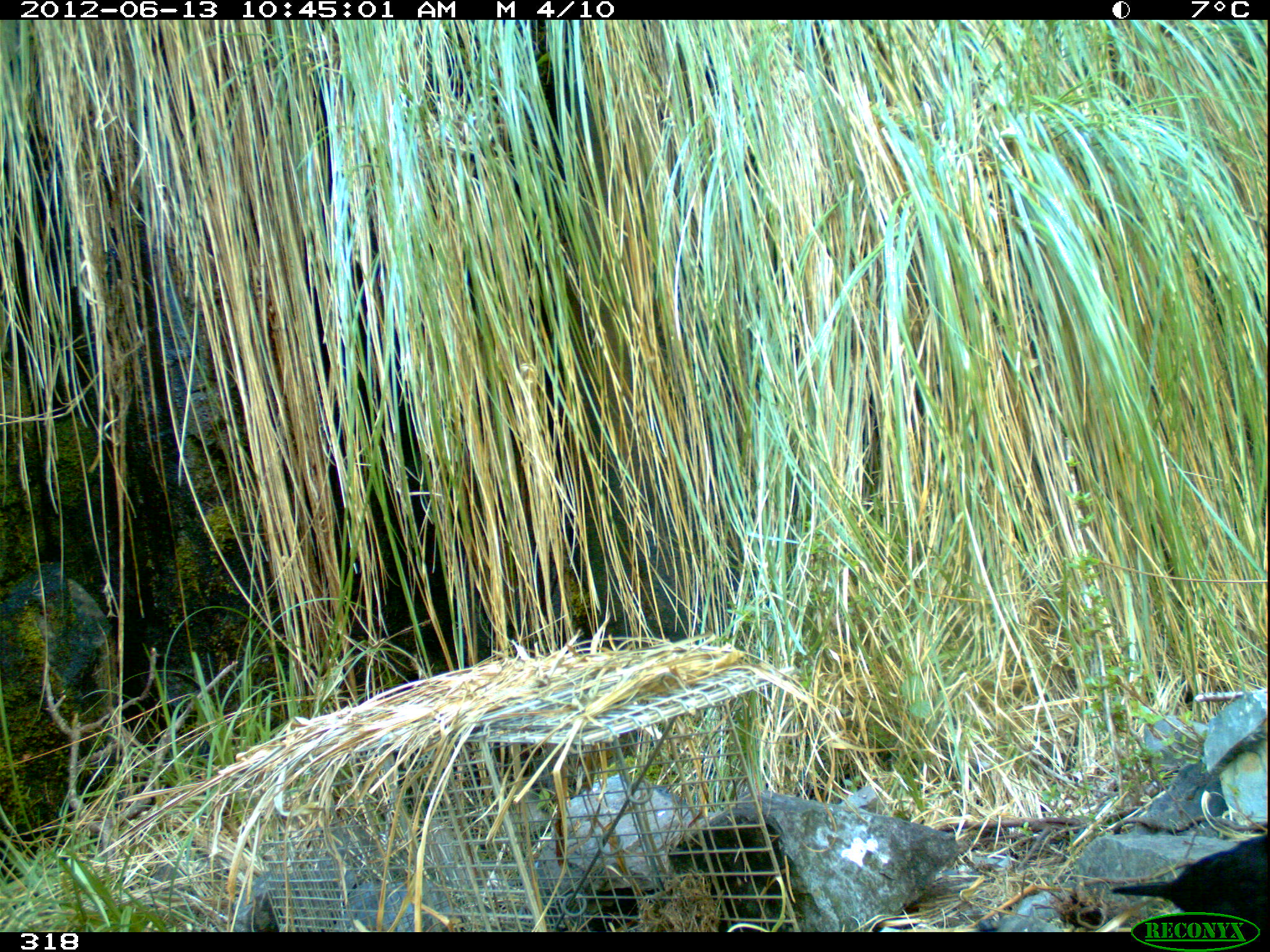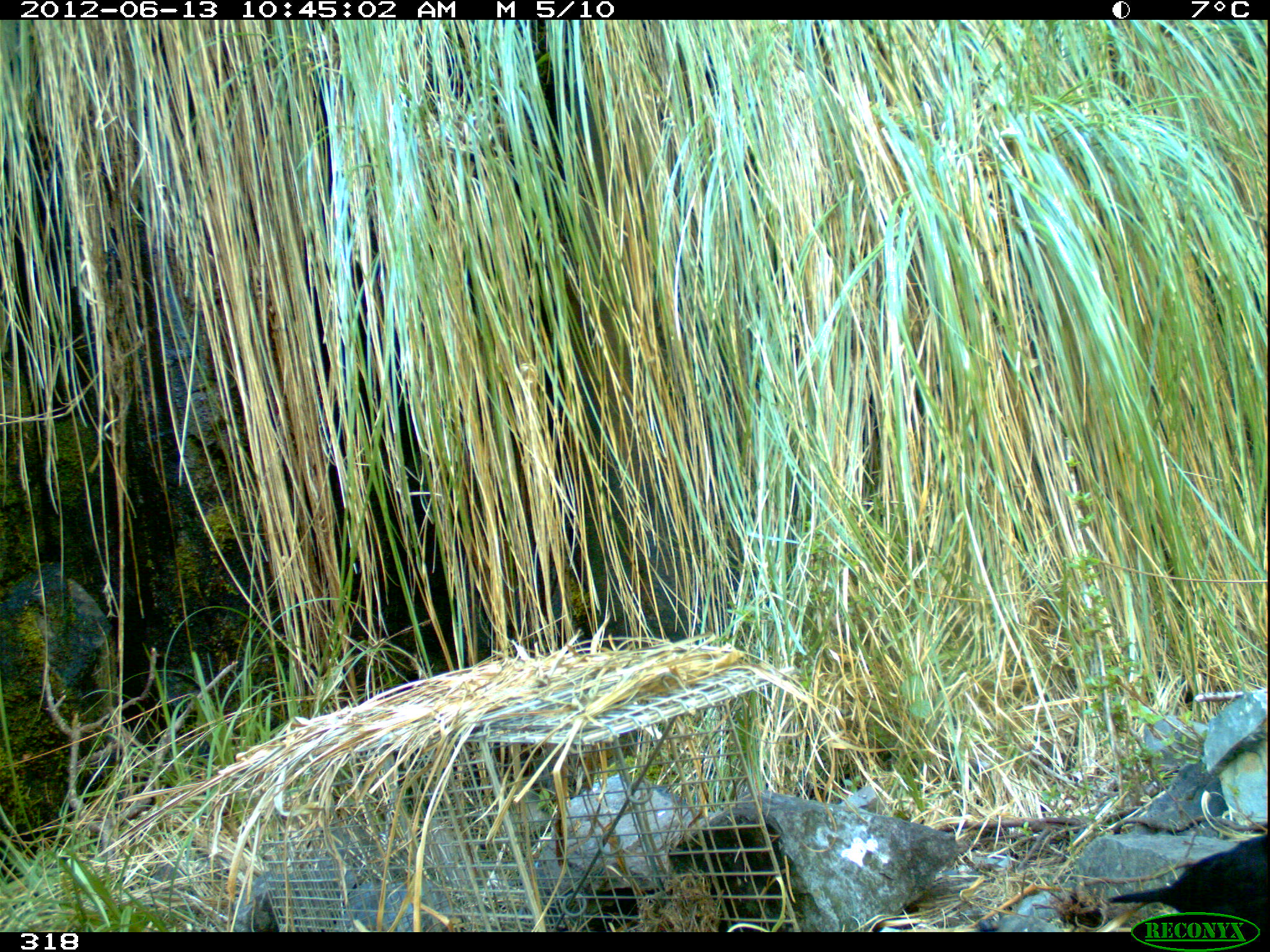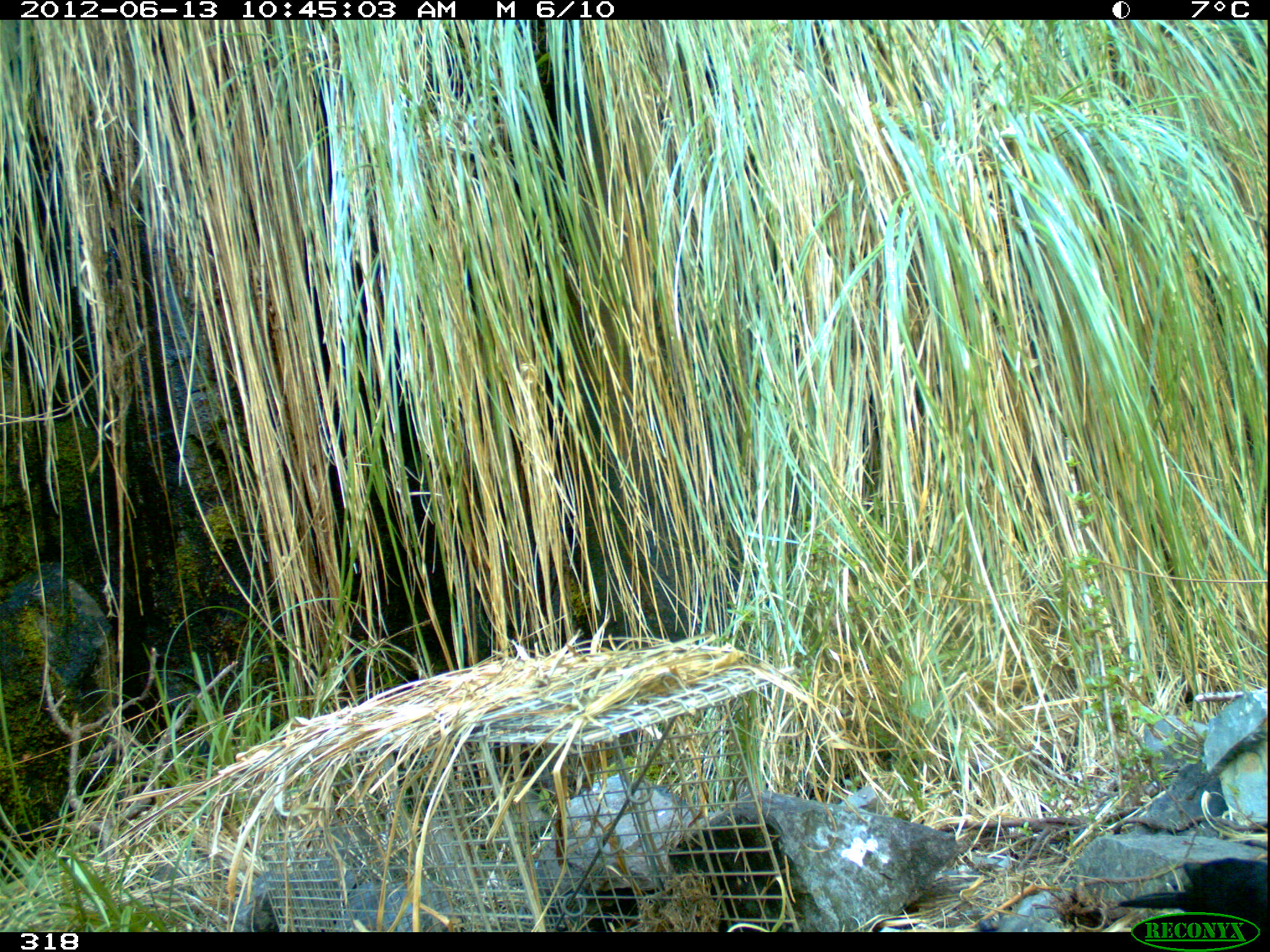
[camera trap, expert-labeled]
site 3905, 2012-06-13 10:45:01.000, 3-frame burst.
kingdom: Animalia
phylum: Chordata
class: Aves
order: Passeriformes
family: Turdidae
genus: Turdus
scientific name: Turdus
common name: true thrushes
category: turdus sp